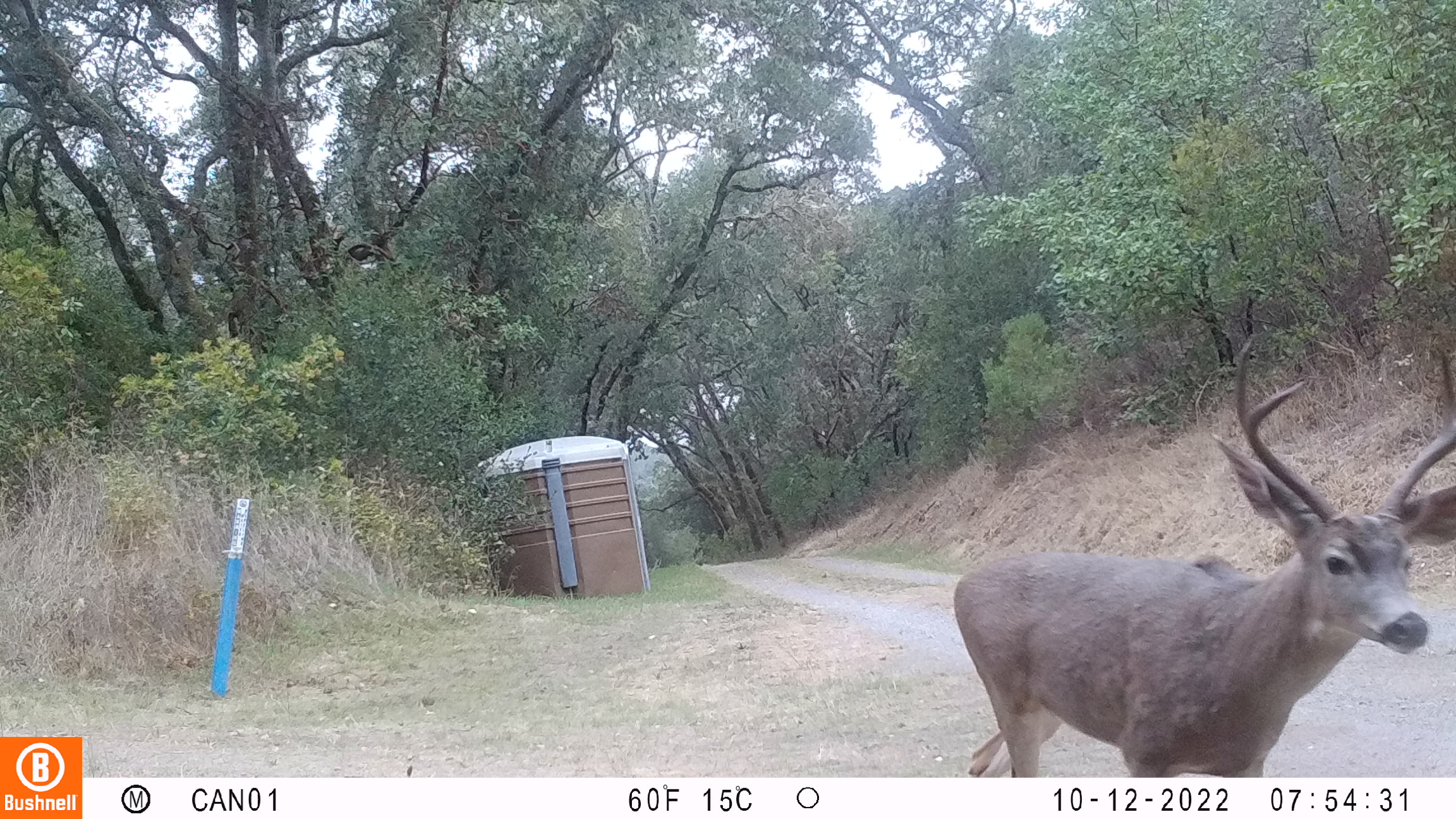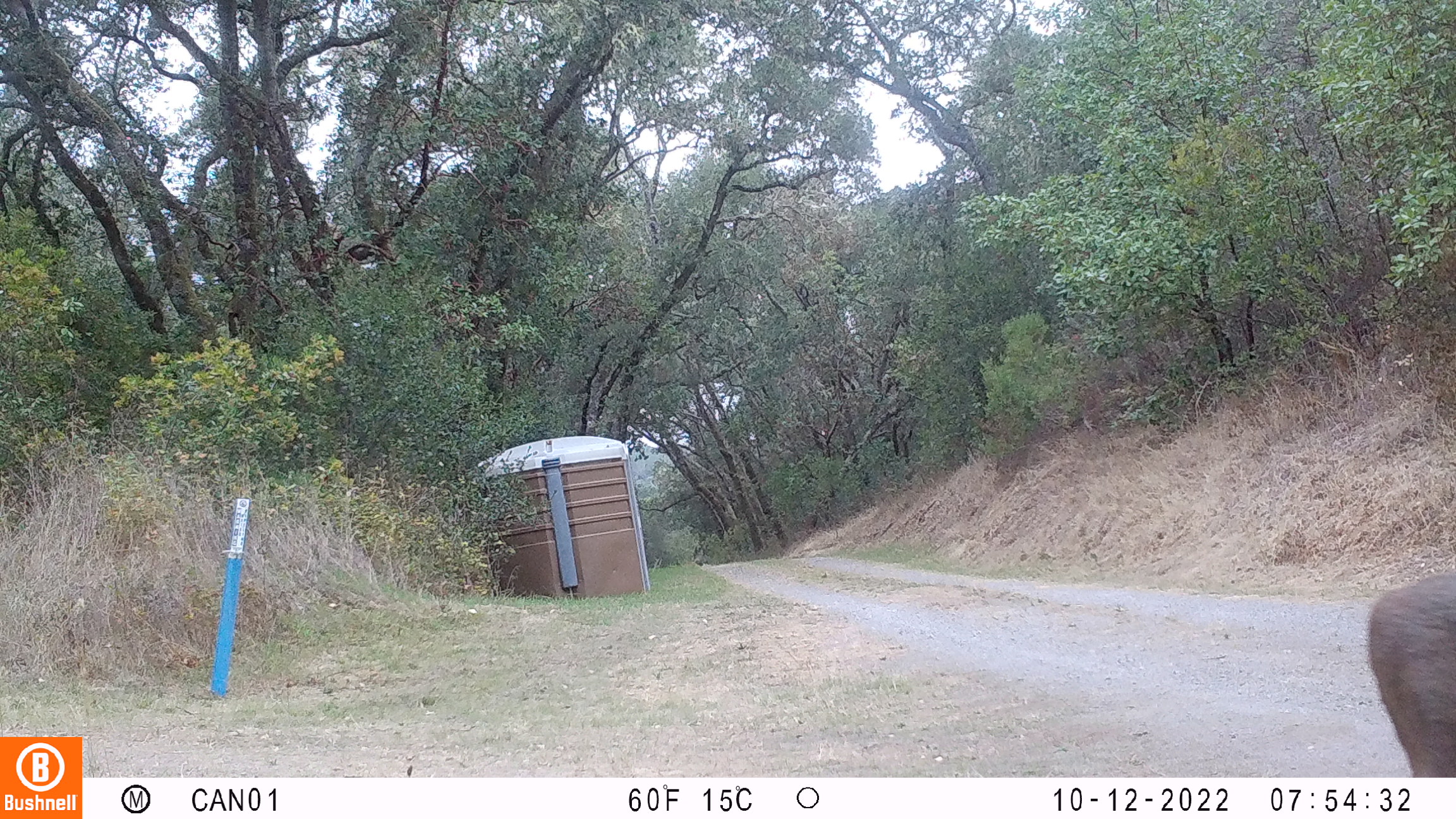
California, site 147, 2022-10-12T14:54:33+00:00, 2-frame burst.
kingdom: Animalia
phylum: Chordata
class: Mammalia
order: Artiodactyla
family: Cervidae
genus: Odocoileus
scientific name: Odocoileus hemionus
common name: mule deer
Mule deer (Odocoileus hemionus).